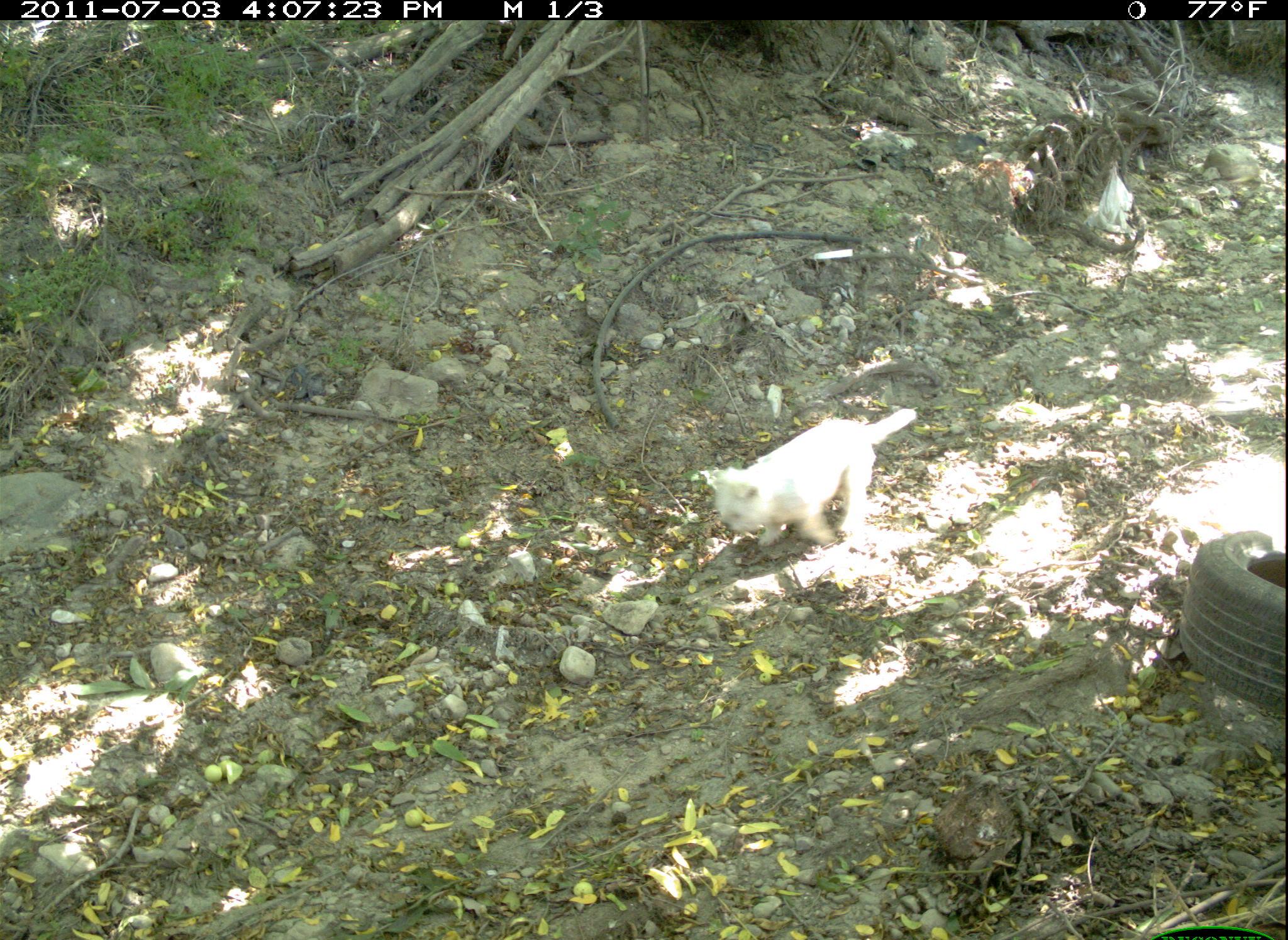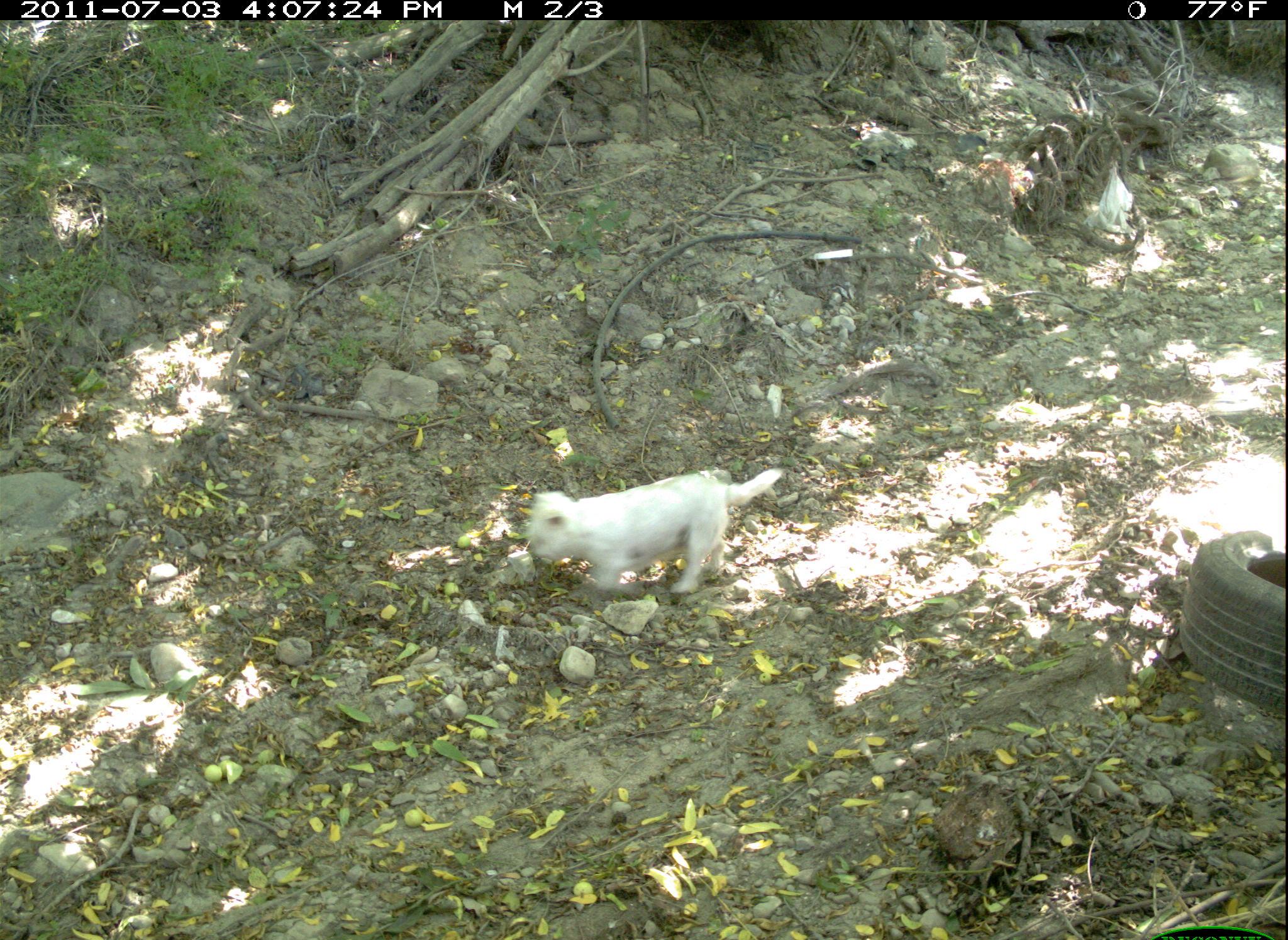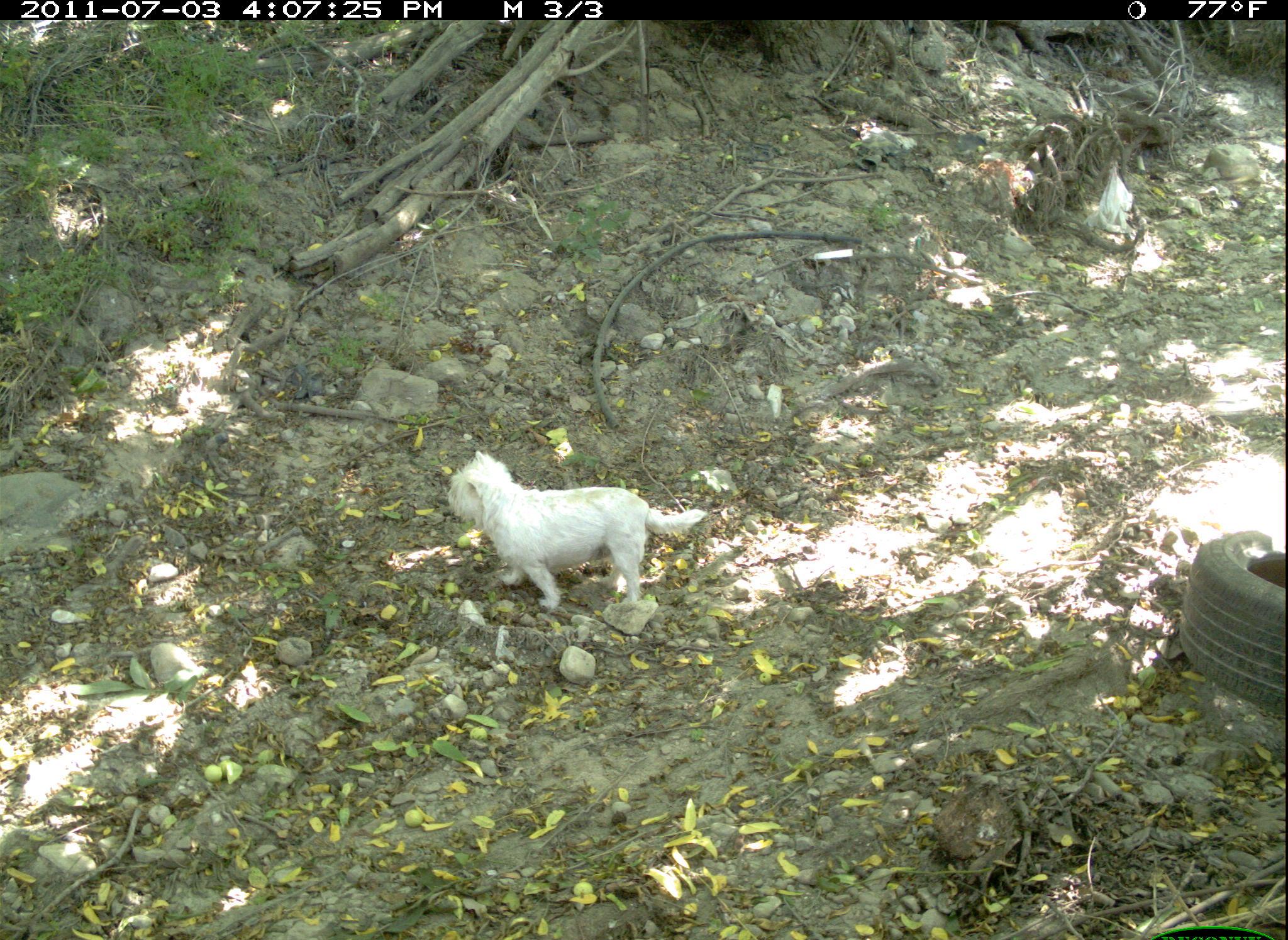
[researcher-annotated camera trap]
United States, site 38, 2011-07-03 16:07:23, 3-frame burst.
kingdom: Animalia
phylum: Chordata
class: Mammalia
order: Carnivora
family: Canidae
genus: Canis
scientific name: Canis familiaris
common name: domestic dog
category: dog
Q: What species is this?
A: Dog (domestic dog) (Canis familiaris).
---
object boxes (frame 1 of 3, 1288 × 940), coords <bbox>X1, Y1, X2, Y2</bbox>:
dog: <bbox>700, 396, 924, 569</bbox>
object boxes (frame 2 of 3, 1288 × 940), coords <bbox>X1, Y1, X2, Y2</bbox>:
dog: <bbox>516, 453, 795, 607</bbox>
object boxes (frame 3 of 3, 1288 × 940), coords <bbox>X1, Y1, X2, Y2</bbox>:
dog: <bbox>433, 438, 720, 648</bbox>